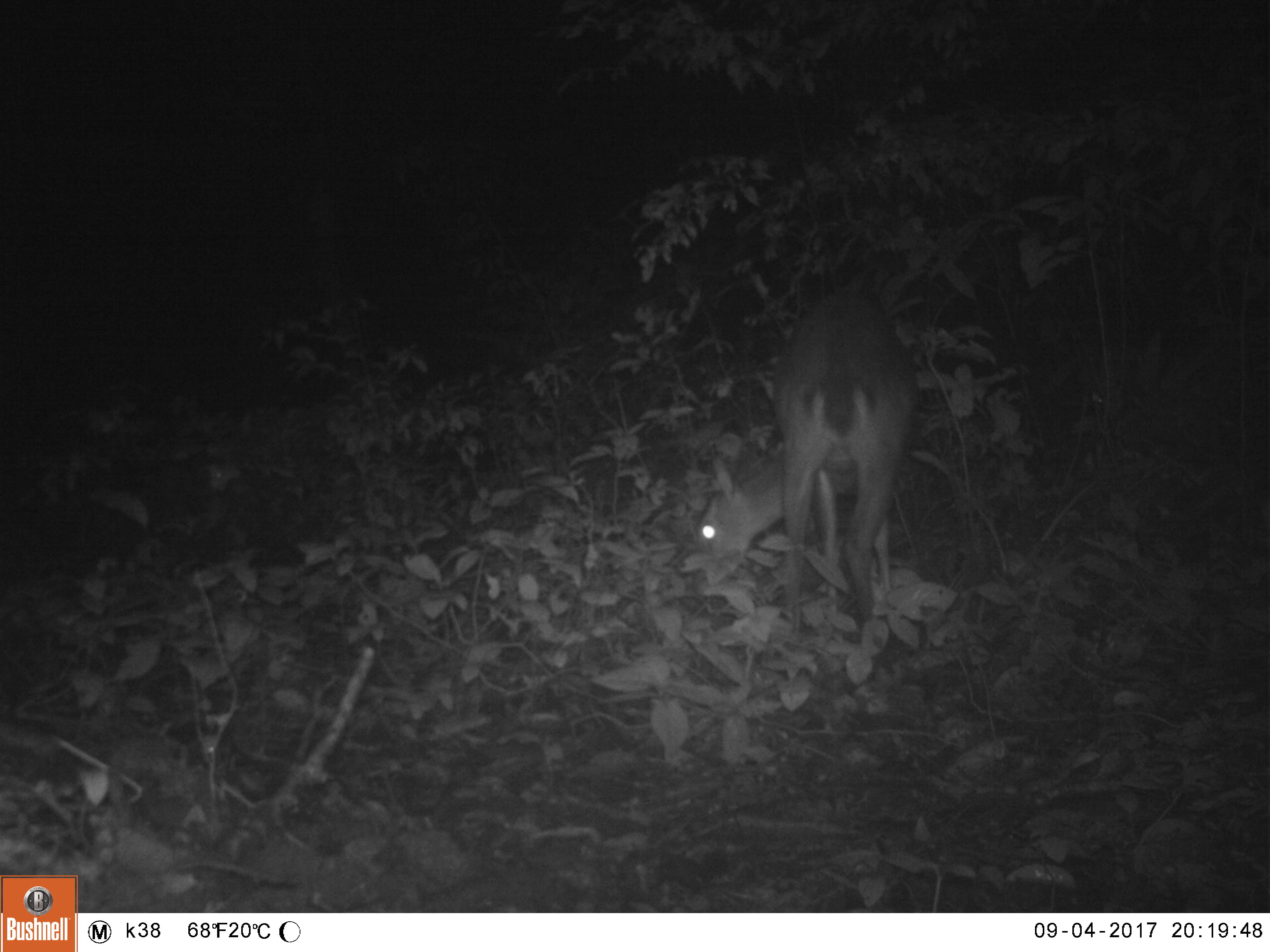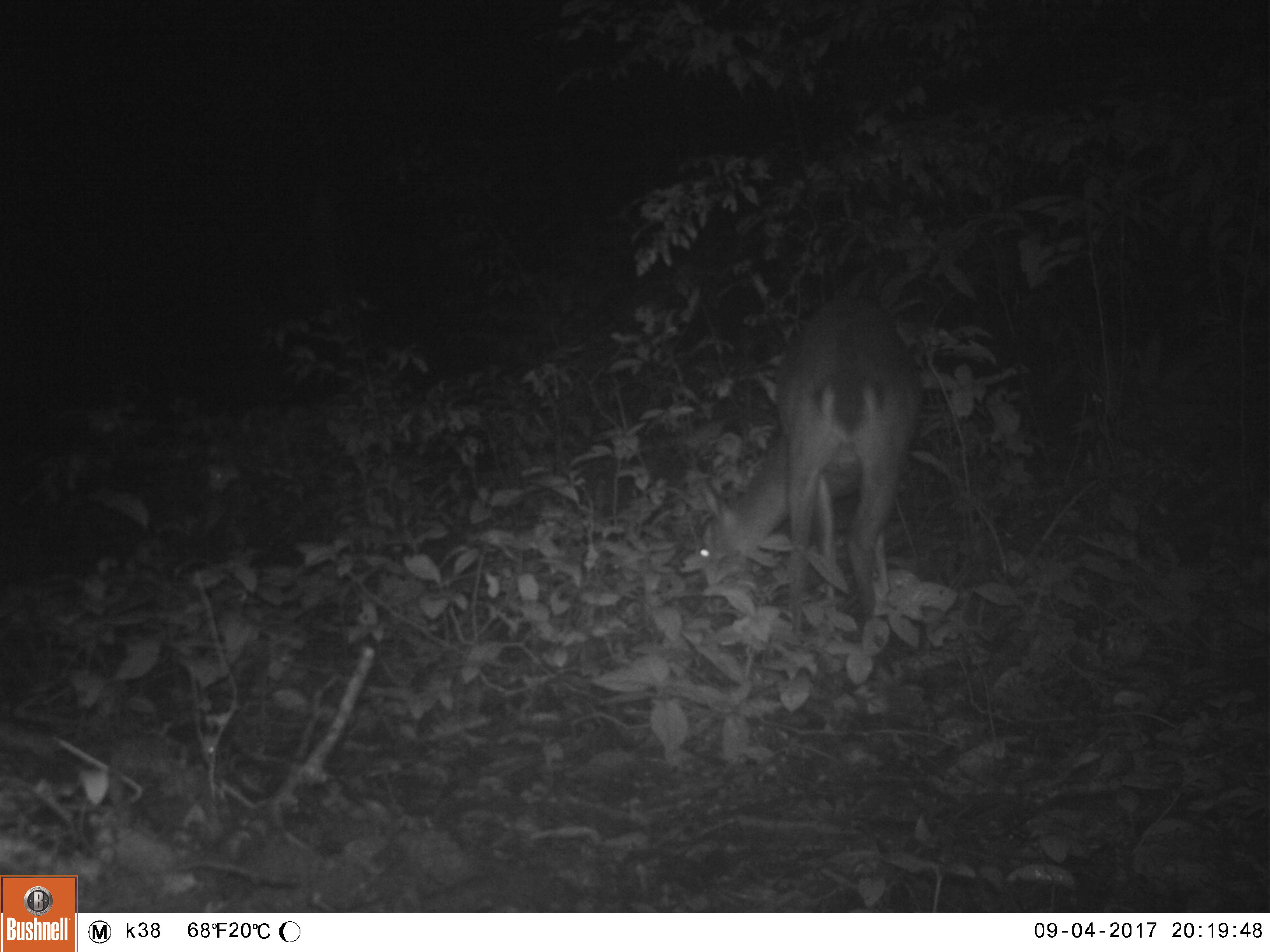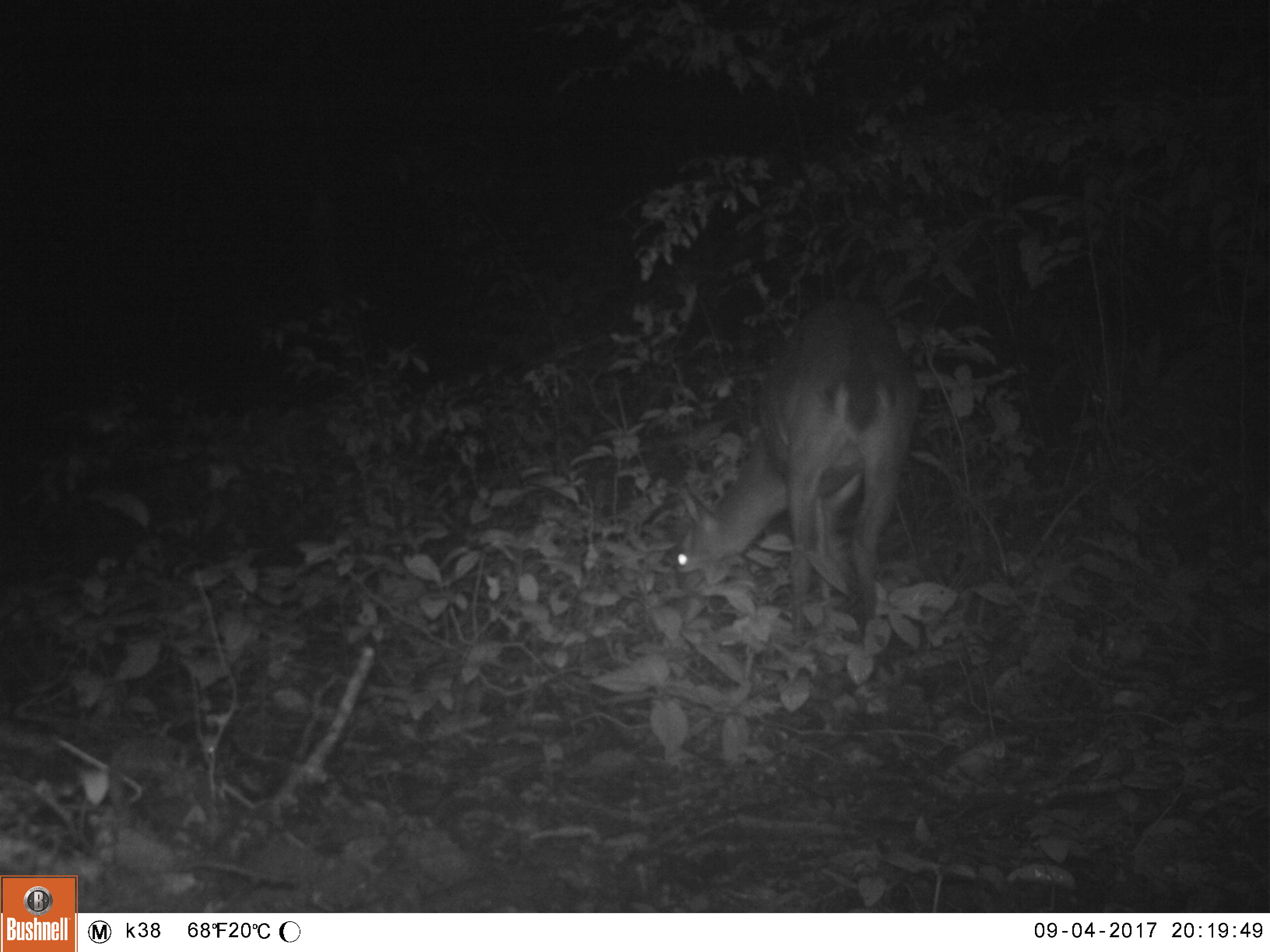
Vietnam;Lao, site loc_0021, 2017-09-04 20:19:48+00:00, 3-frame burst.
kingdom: Animalia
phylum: Chordata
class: Mammalia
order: Artiodactyla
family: Cervidae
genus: Muntiacus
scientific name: Muntiacus vuquangensis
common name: large-antlered muntjac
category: large antlered muntjac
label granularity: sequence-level